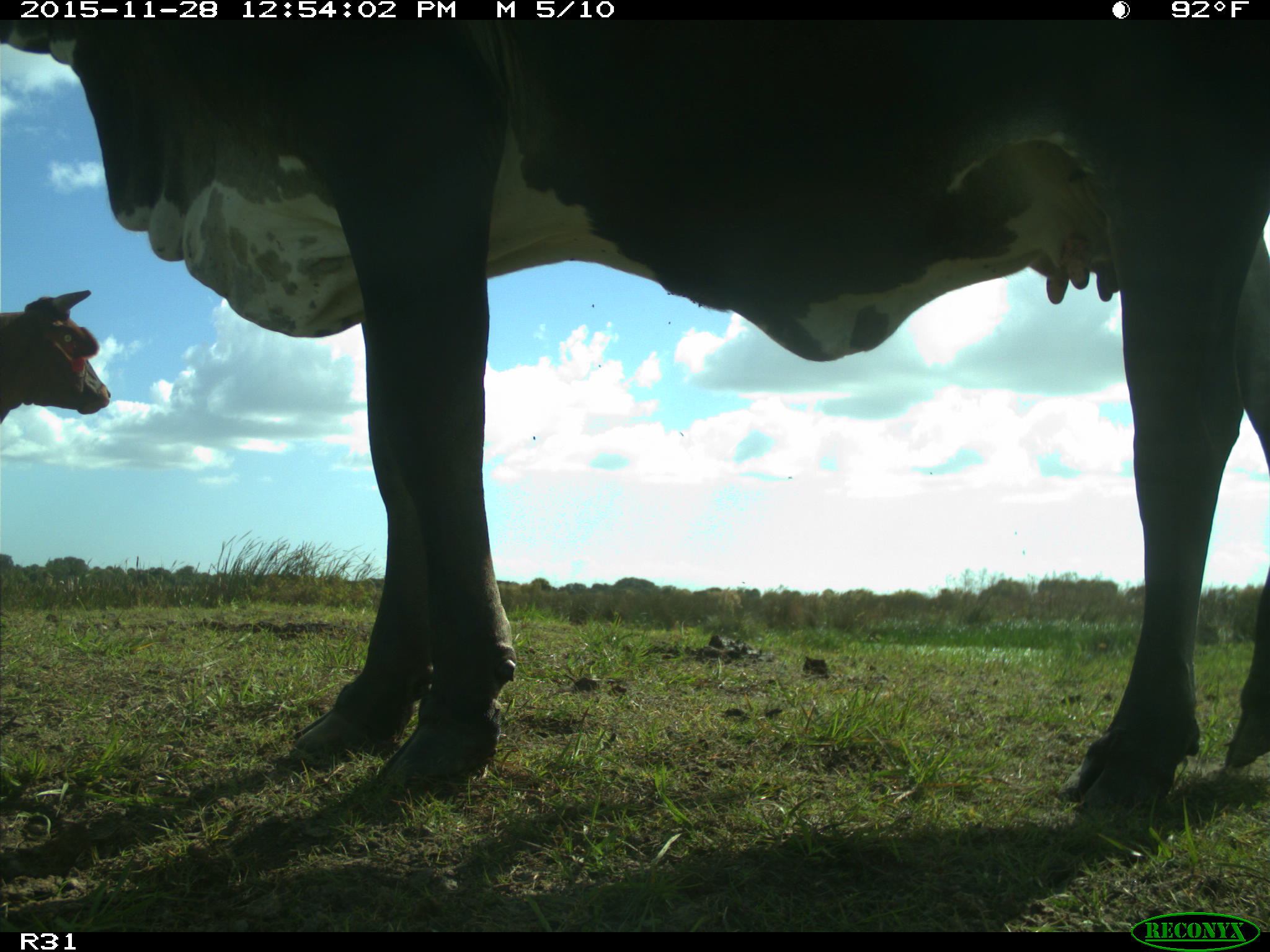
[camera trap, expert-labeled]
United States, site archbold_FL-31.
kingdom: Animalia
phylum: Chordata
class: Mammalia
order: Artiodactyla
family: Bovidae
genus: Bos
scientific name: Bos taurus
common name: domestic cow